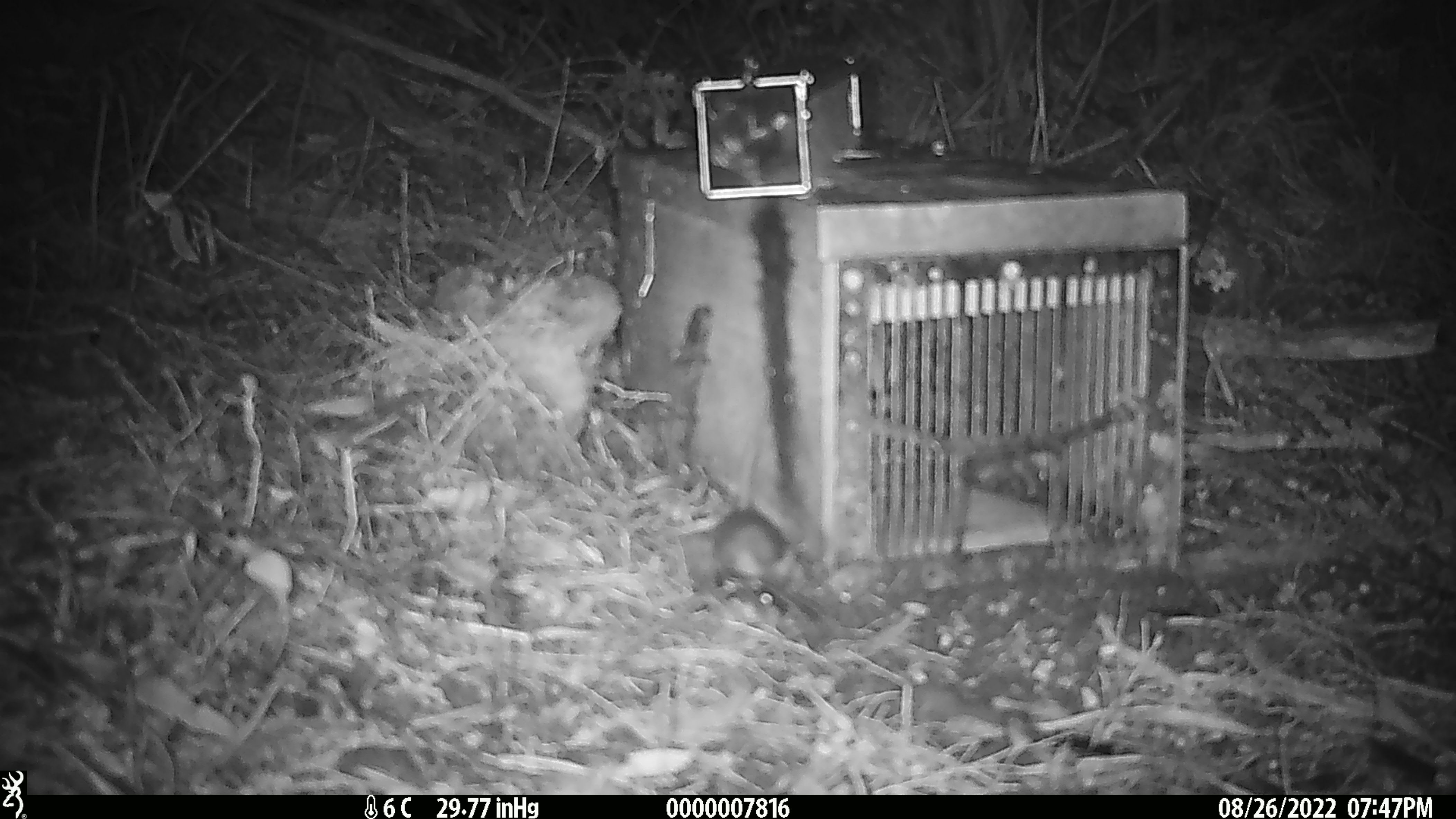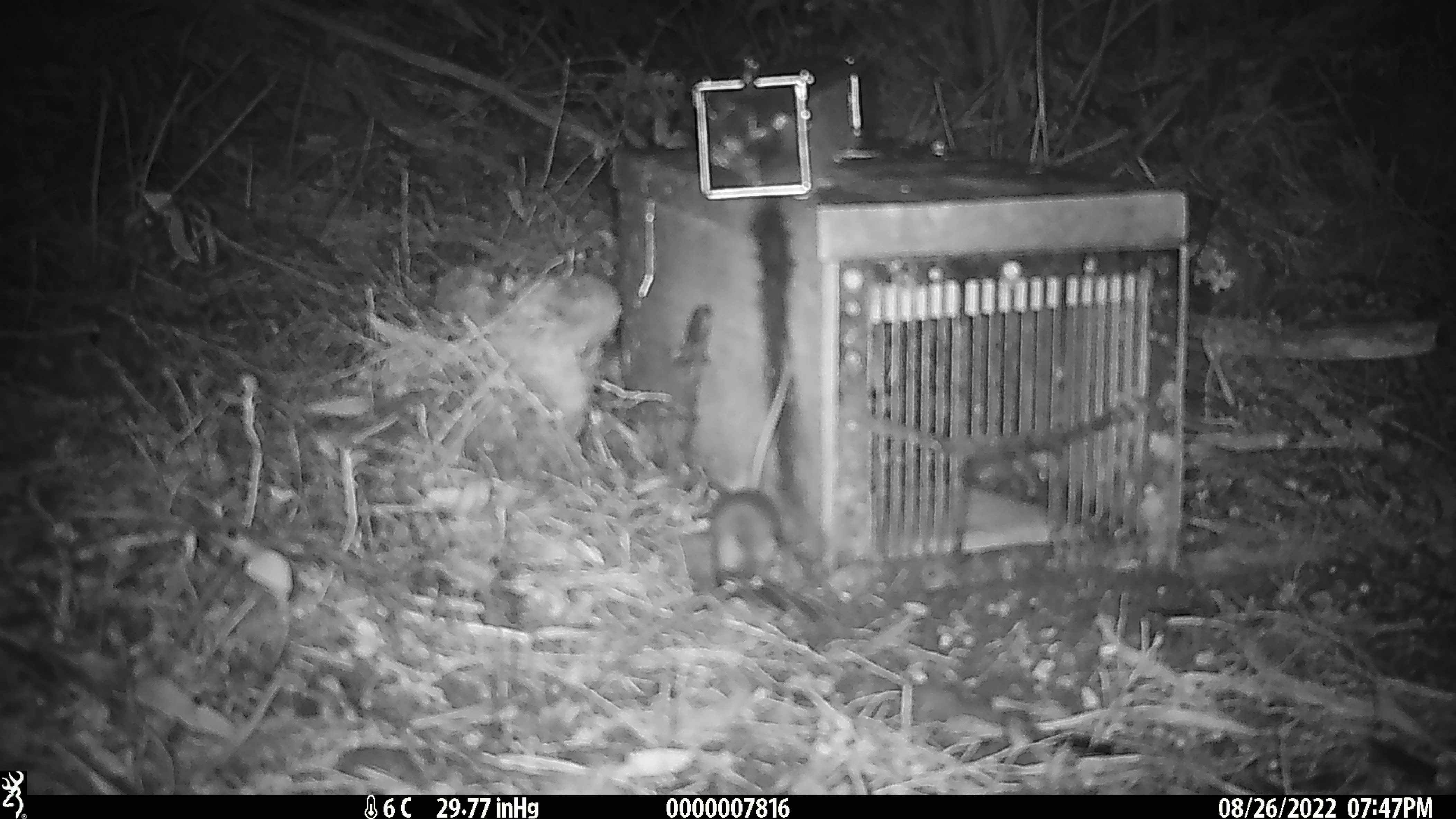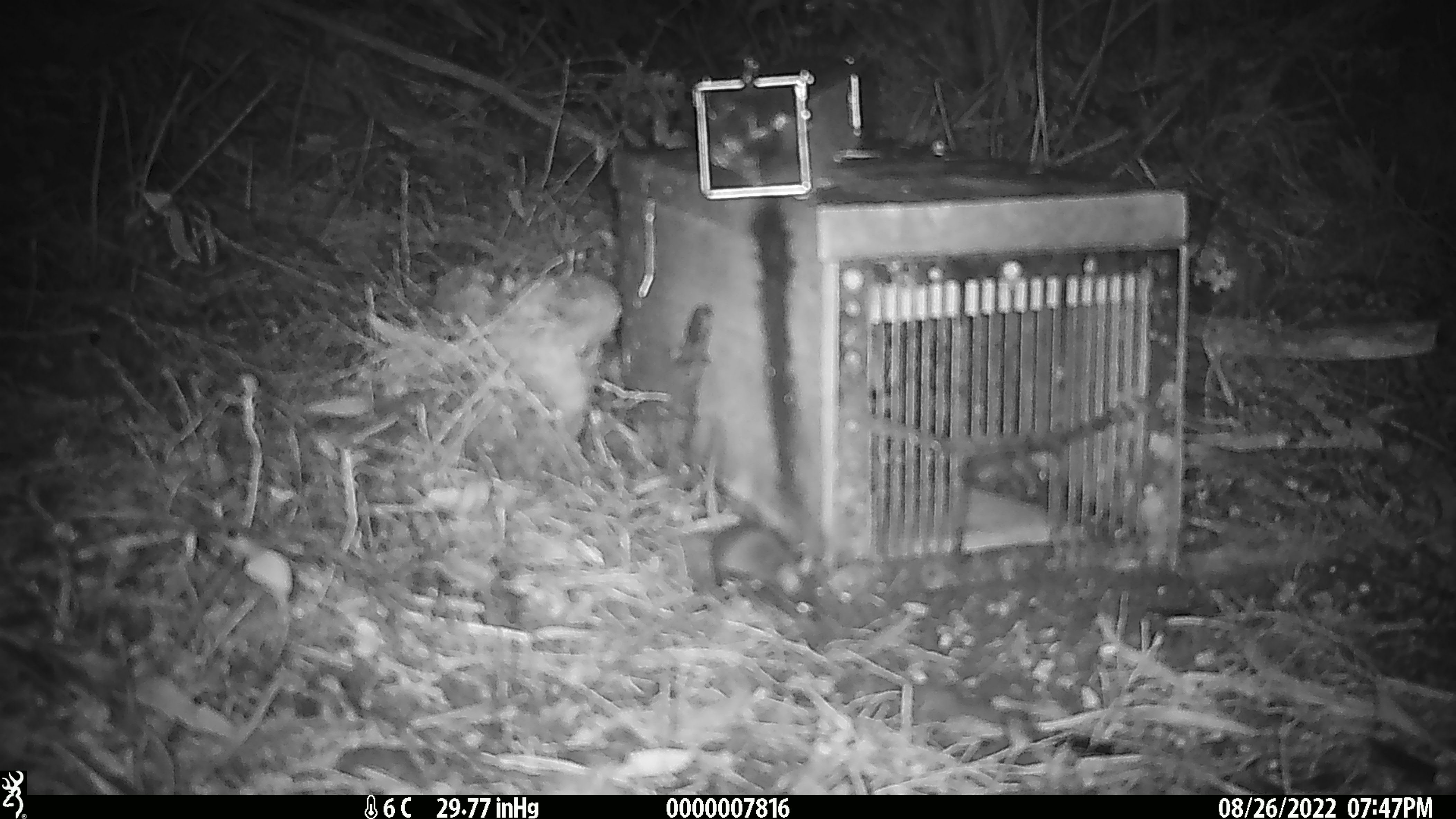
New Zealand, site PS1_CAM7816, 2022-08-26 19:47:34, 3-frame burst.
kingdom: Animalia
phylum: Chordata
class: Mammalia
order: Rodentia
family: Muridae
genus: Mus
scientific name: Mus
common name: mouse